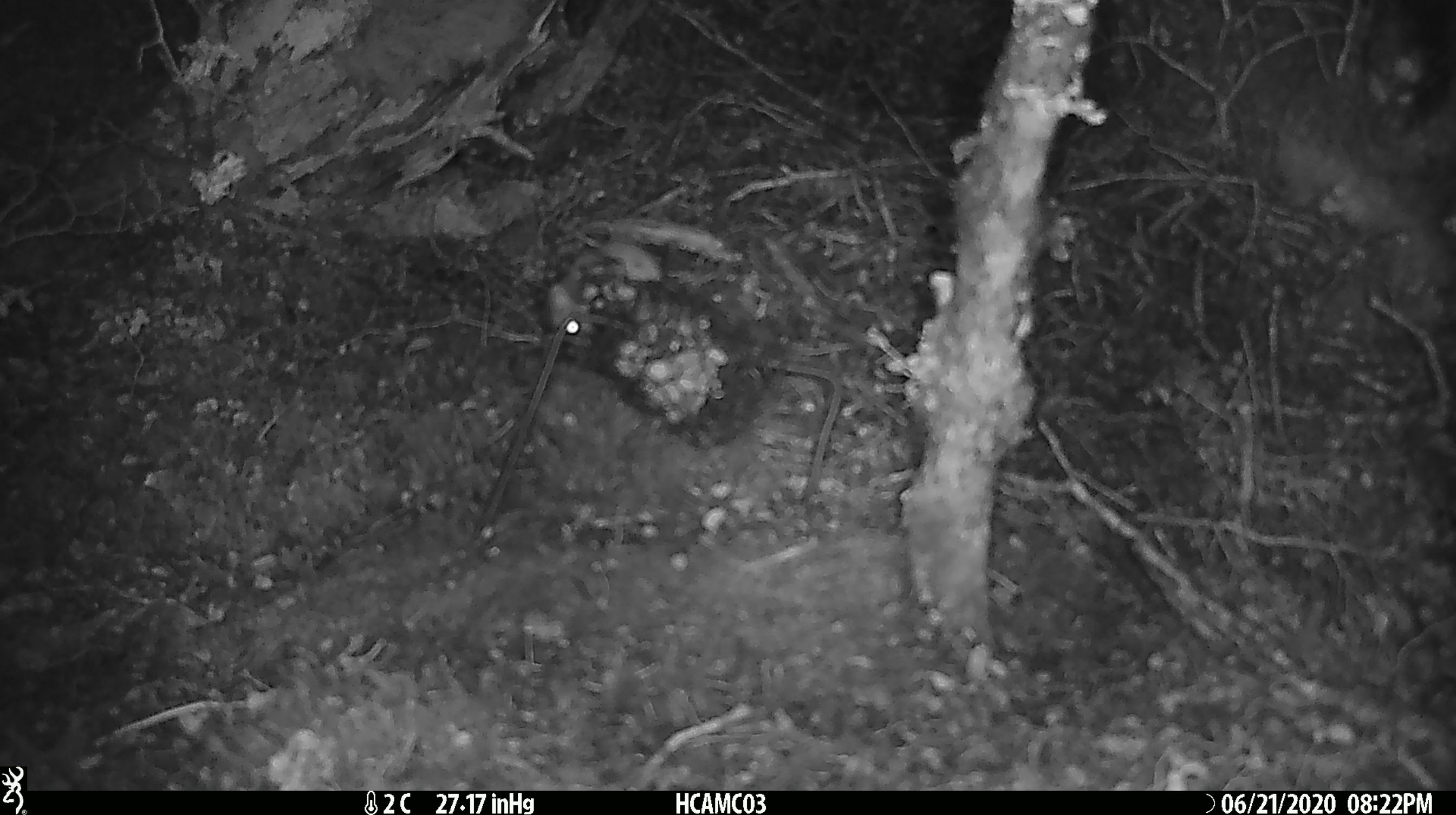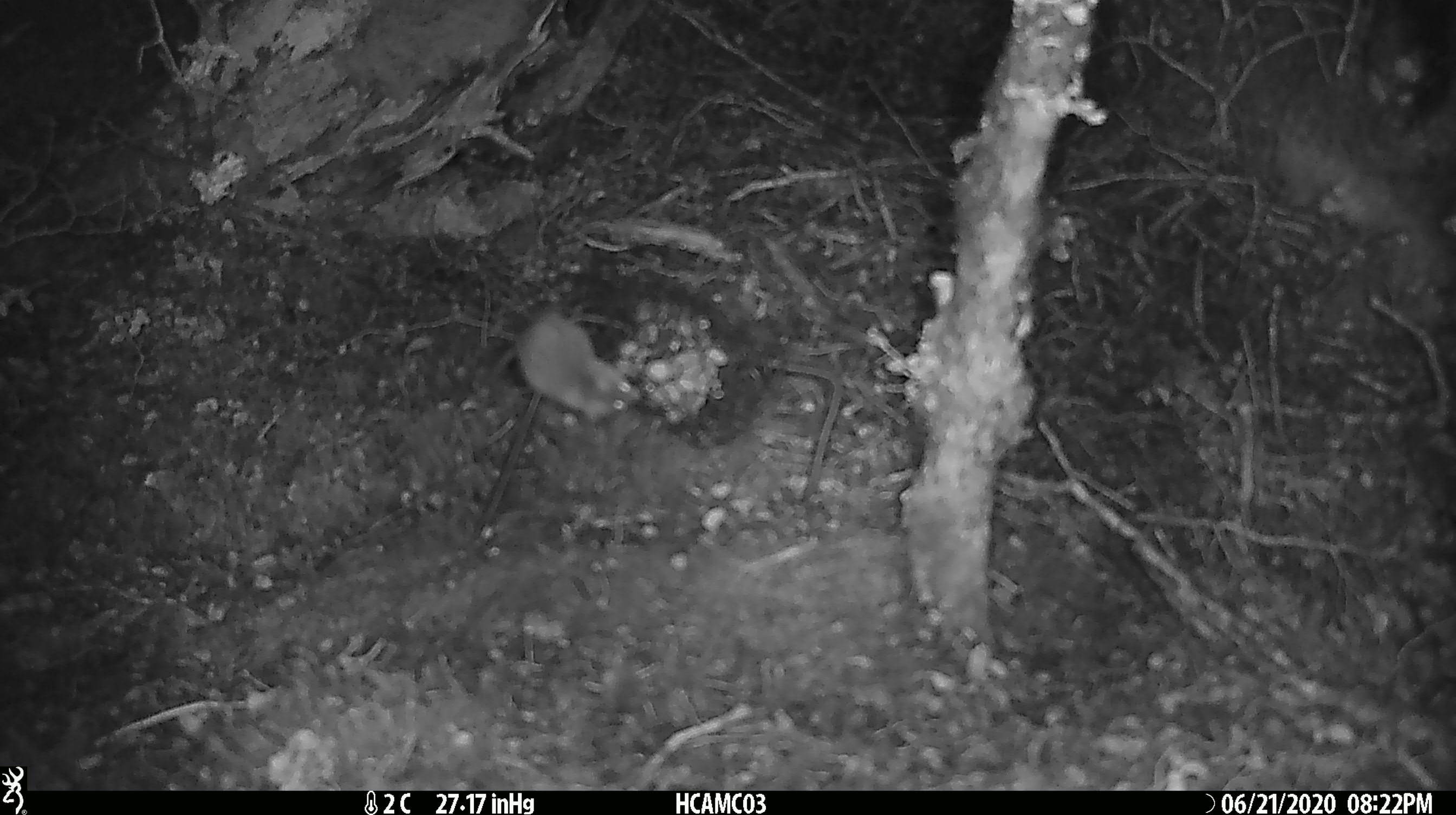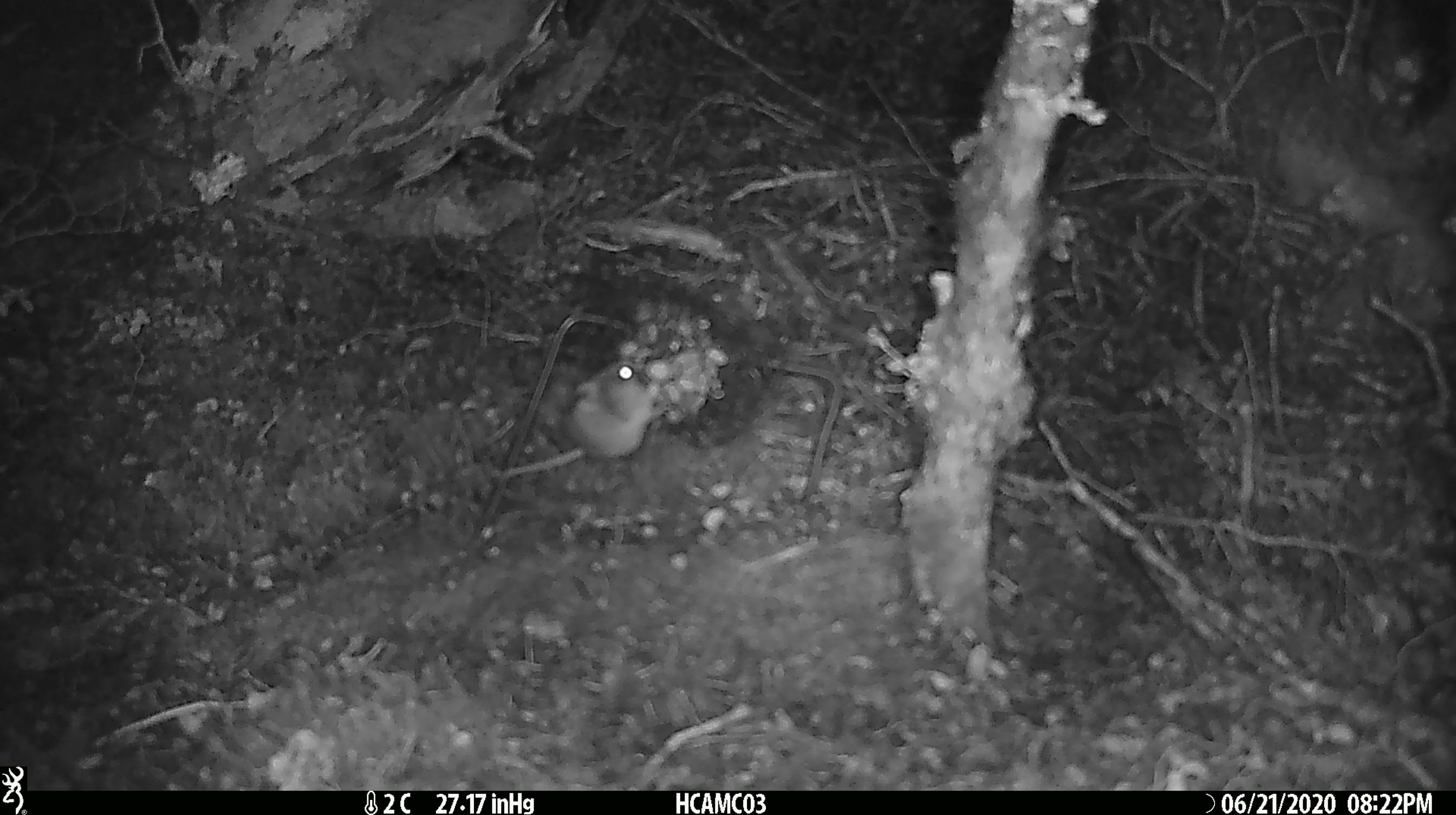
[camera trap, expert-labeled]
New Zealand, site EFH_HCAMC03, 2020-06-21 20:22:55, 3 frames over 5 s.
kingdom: Animalia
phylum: Chordata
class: Mammalia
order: Rodentia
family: Muridae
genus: Mus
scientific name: Mus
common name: mouse